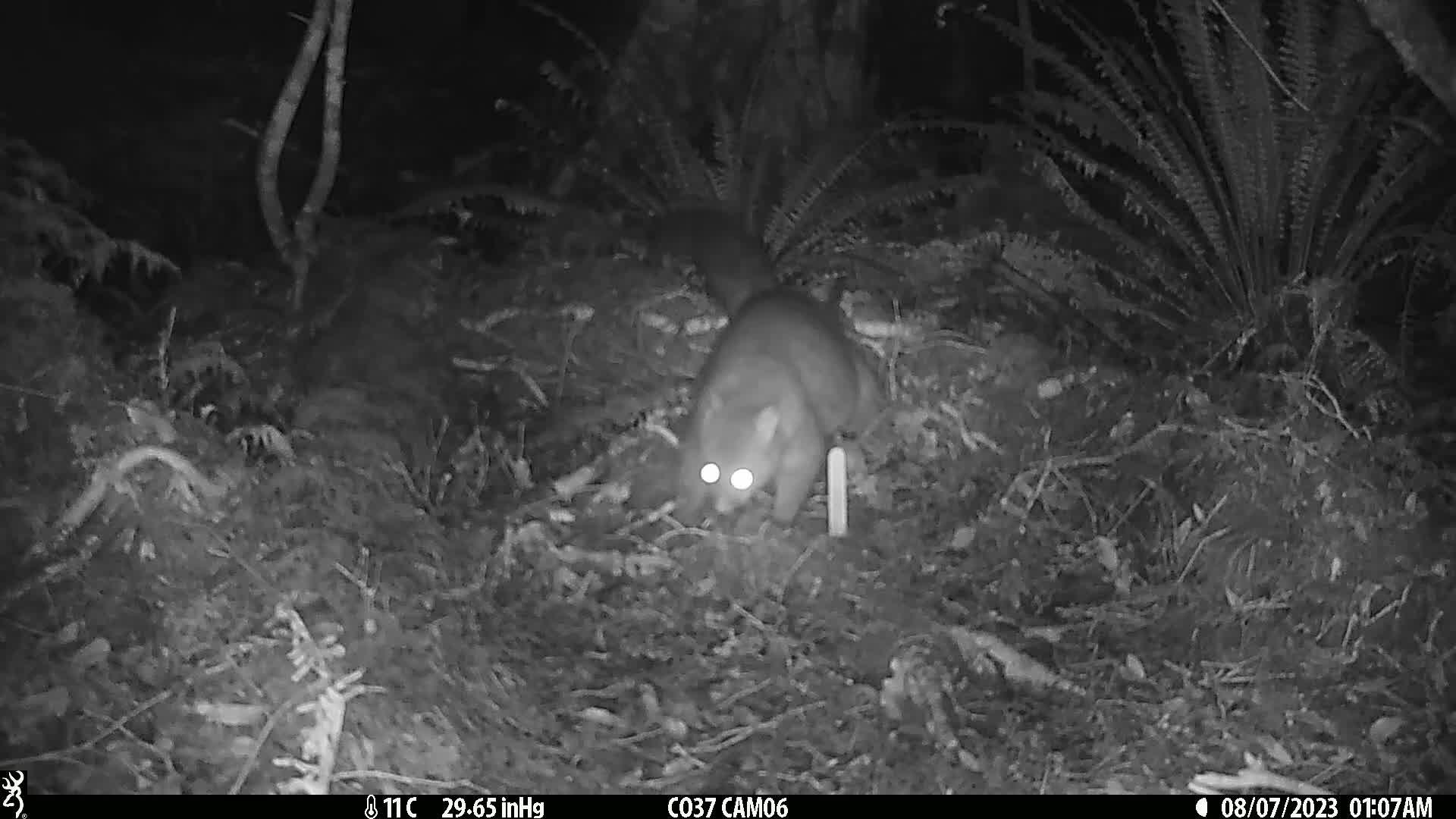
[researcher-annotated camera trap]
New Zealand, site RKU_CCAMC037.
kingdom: Animalia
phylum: Chordata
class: Mammalia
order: Diprotodontia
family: Phalangeridae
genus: Trichosurus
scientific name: Trichosurus vulpecula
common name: common brushtail possum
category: possum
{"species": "possum (common brushtail possum) (Trichosurus vulpecula)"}